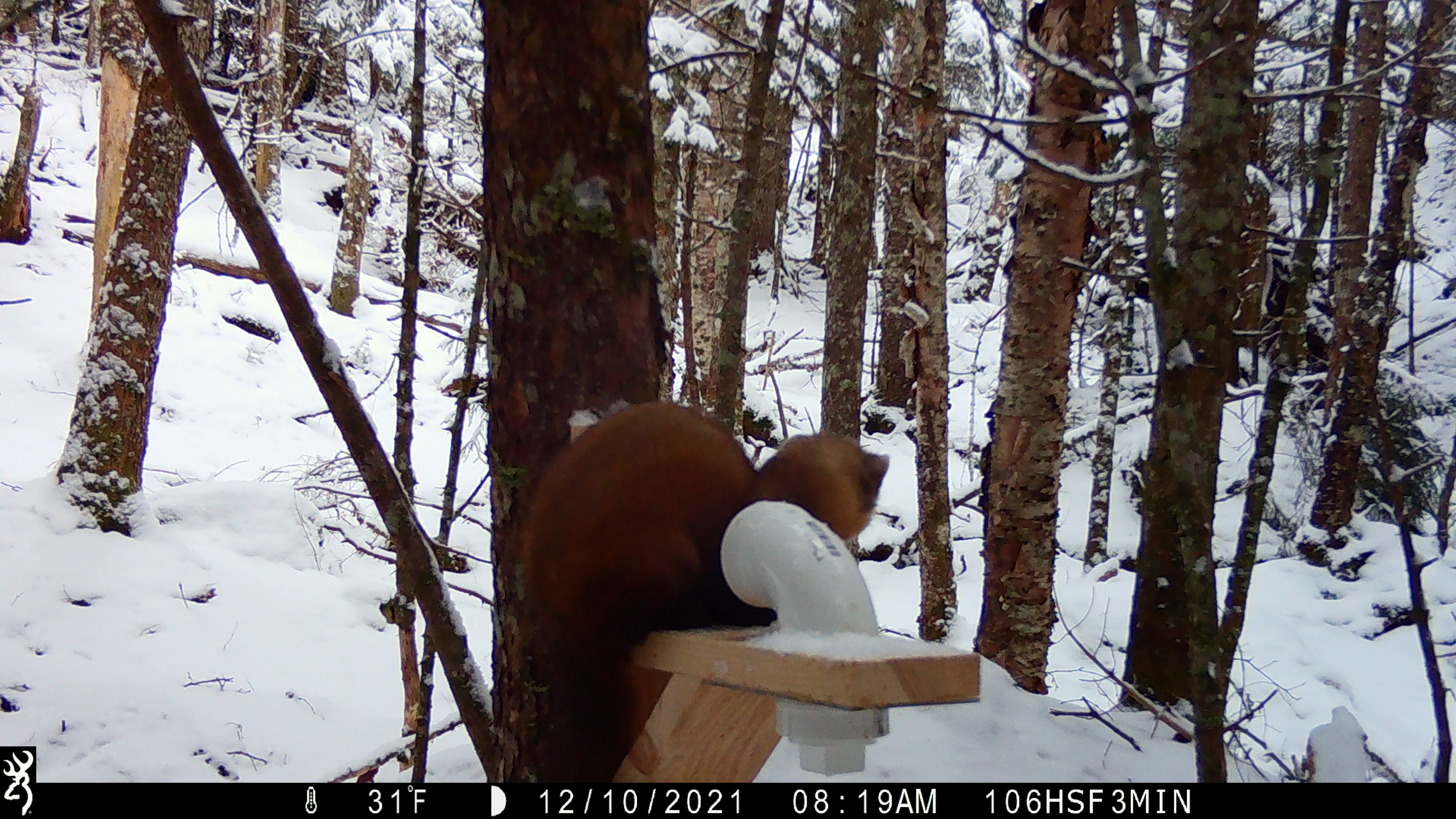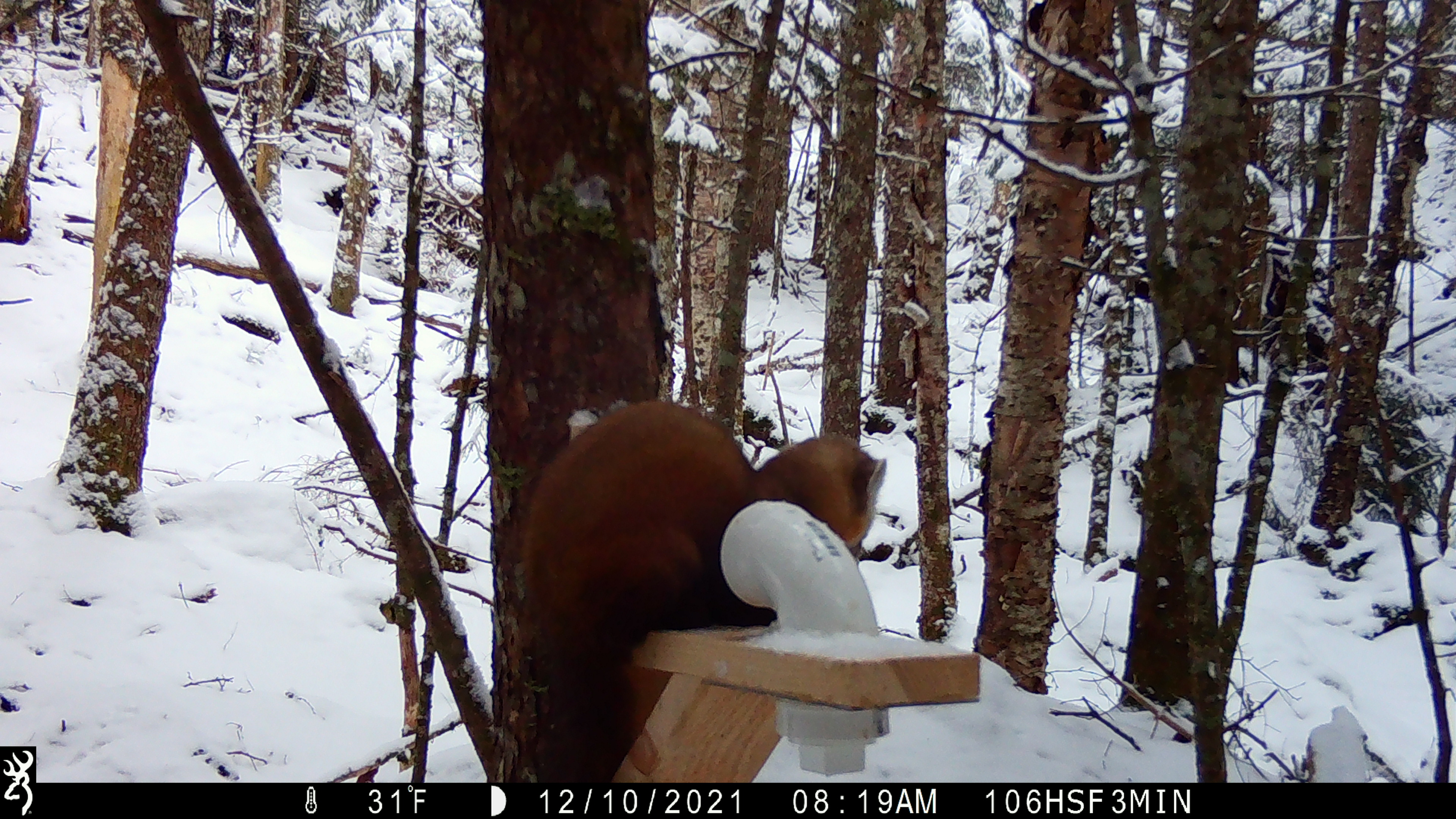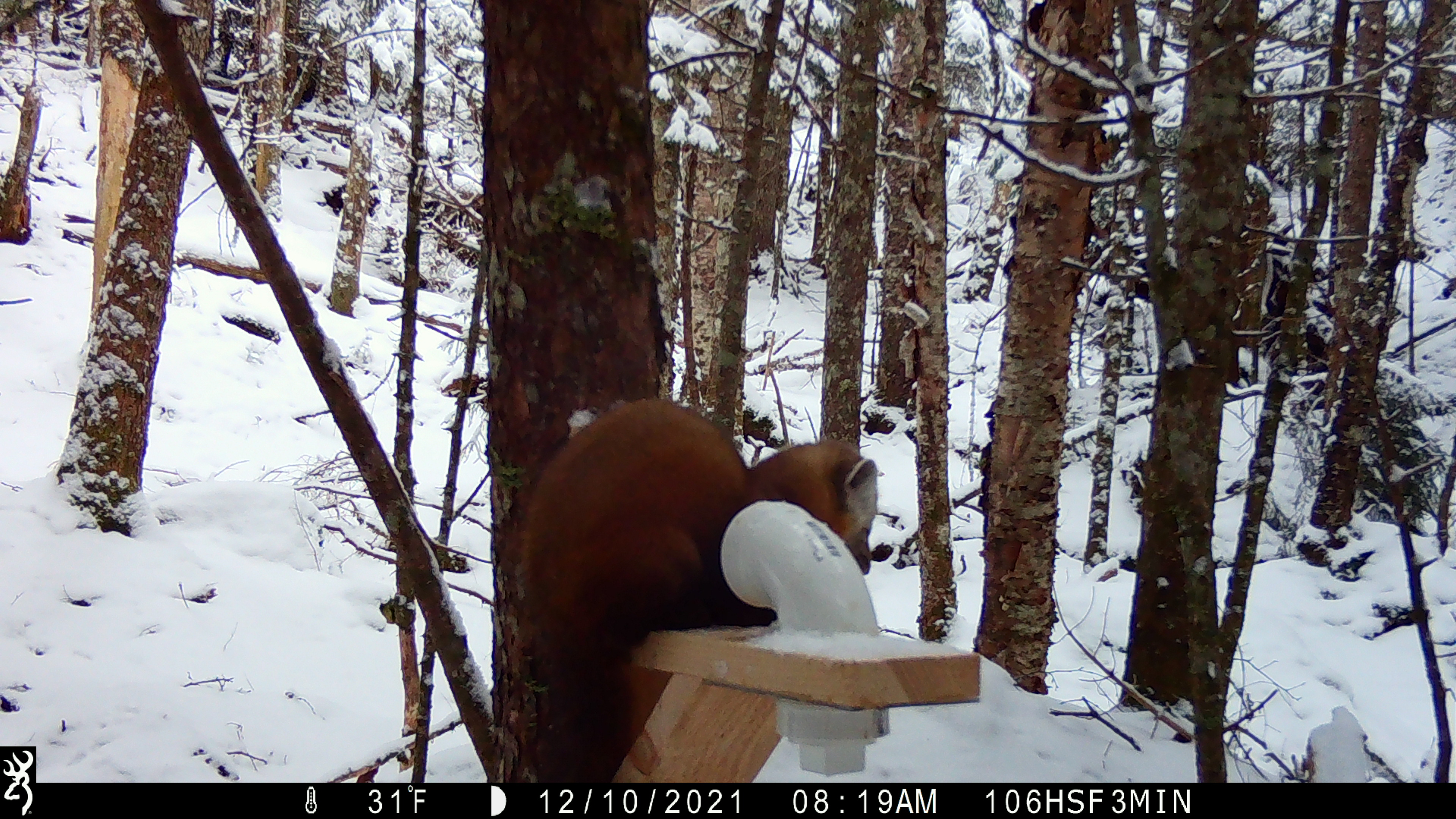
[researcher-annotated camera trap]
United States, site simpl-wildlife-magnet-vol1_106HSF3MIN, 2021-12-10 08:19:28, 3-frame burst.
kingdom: Animalia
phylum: Chordata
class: Mammalia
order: Carnivora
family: Mustelidae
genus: Martes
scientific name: Martes americana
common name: american marten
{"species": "american marten (Martes americana)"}